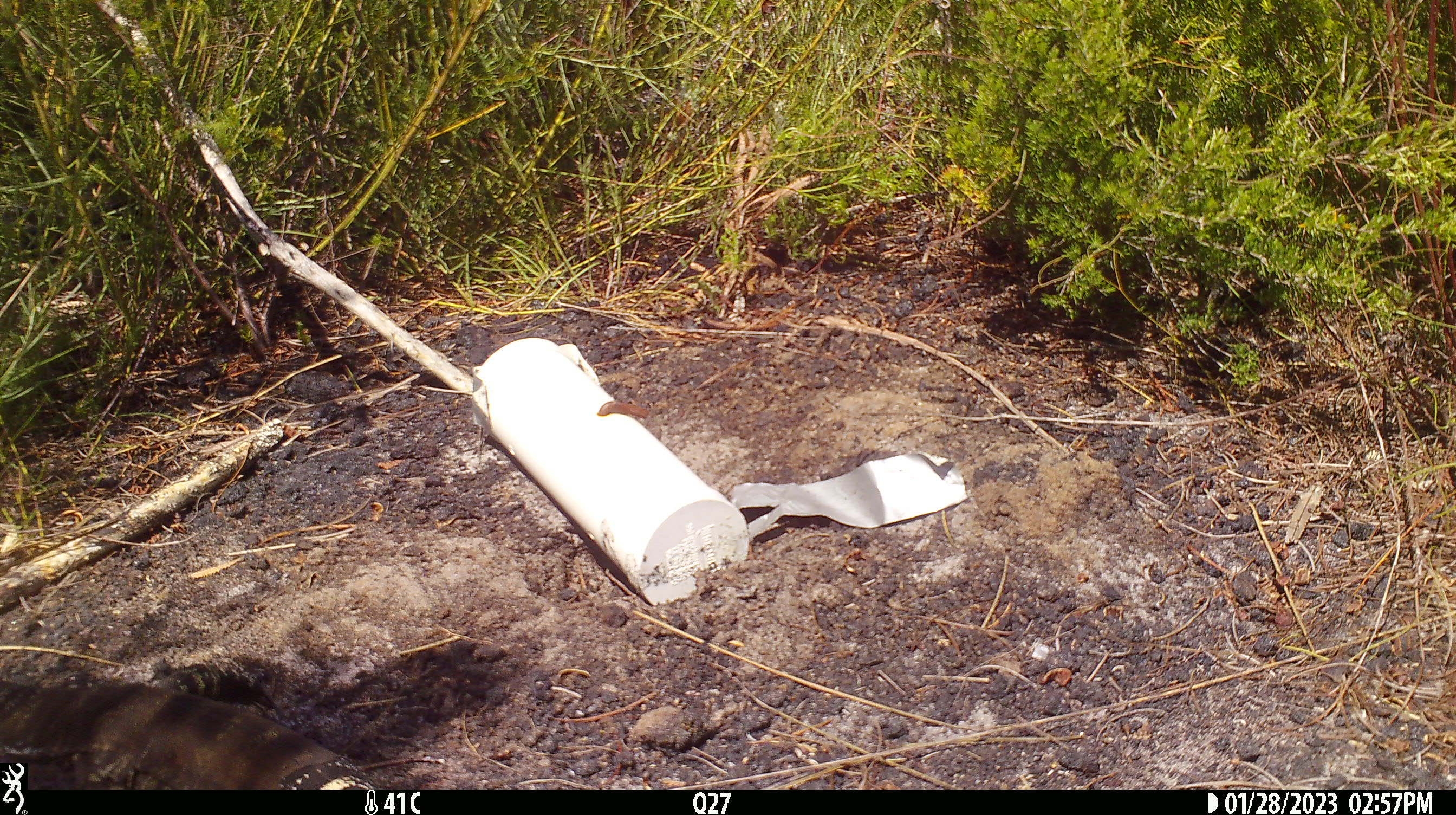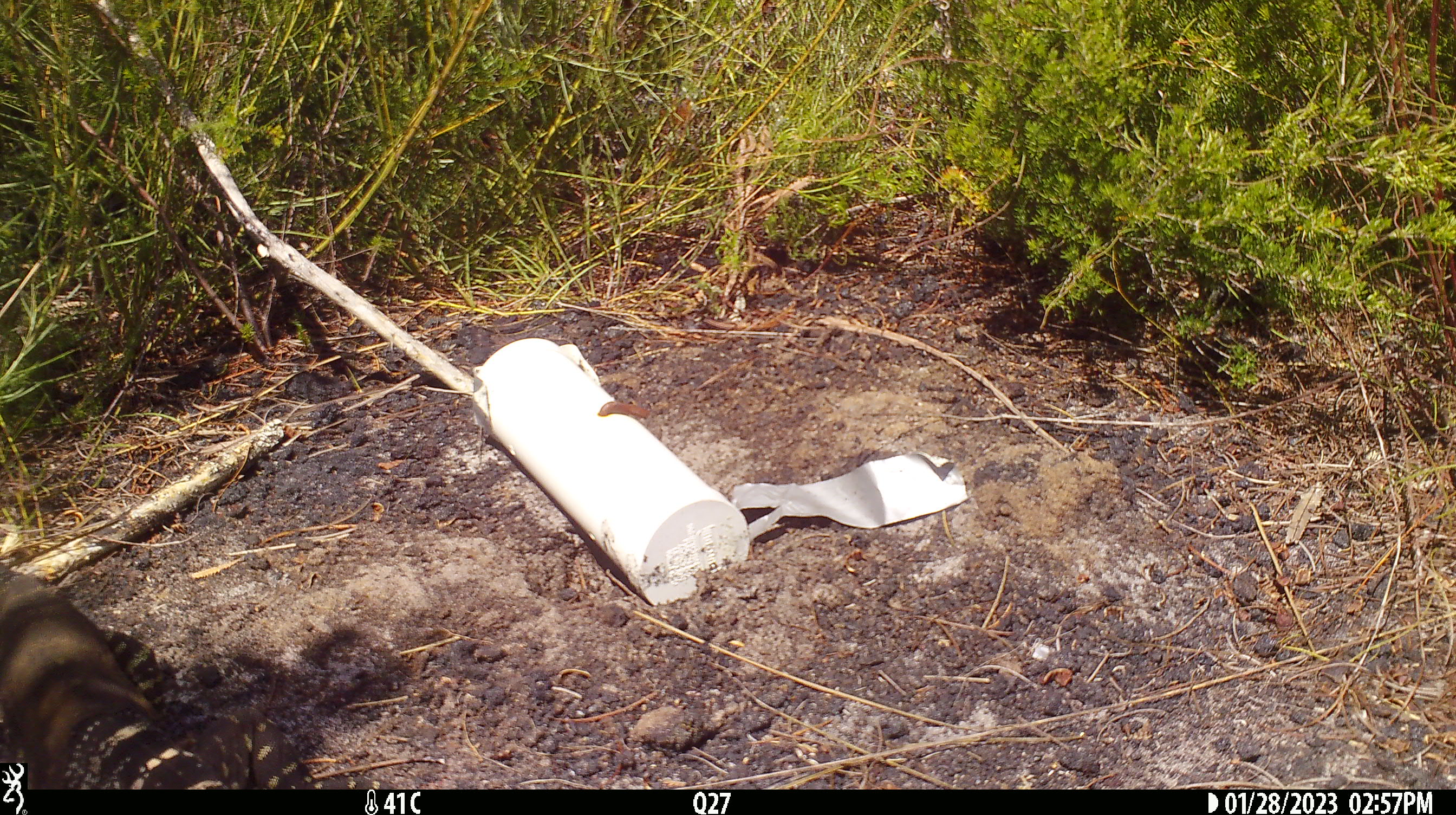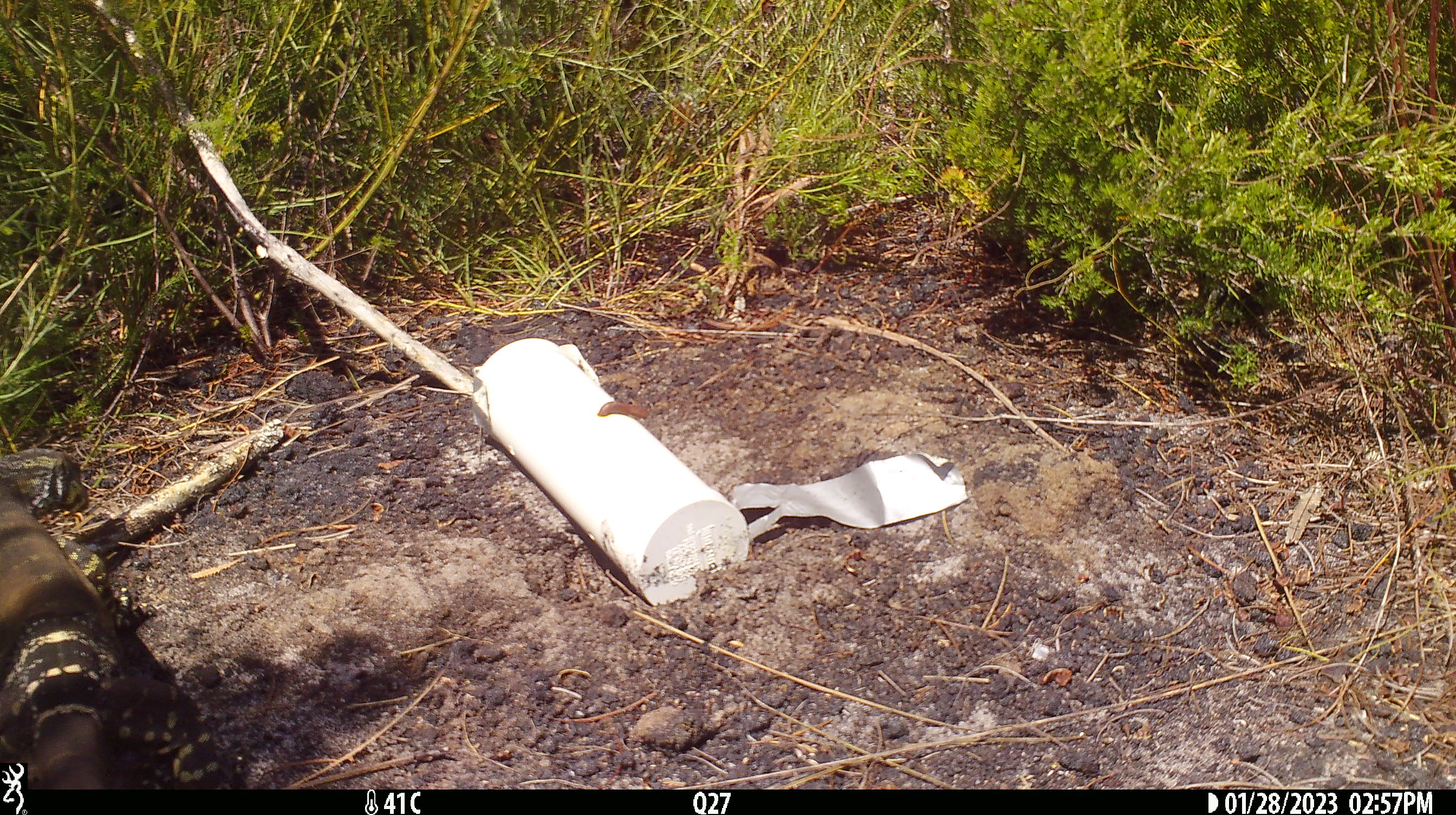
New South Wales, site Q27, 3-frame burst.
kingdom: Animalia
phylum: Chordata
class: Reptilia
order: Squamata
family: Varanidae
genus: Varanus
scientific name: Varanus varius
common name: lace monitor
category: goanna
Goanna (lace monitor) (Varanus varius).